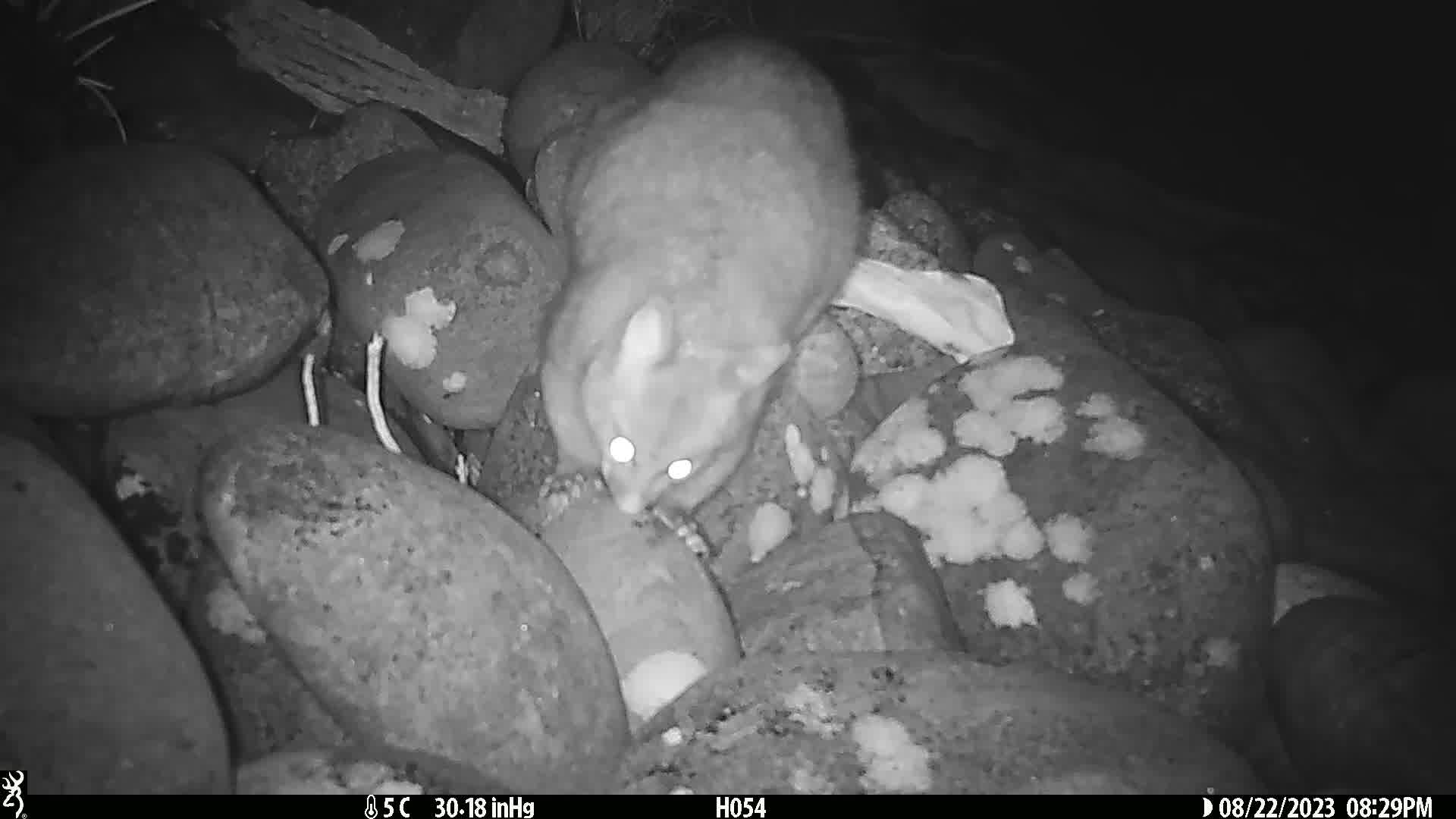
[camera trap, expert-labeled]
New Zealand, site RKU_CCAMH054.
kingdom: Animalia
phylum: Chordata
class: Mammalia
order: Diprotodontia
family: Phalangeridae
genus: Trichosurus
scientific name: Trichosurus vulpecula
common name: common brushtail possum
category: possum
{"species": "possum (common brushtail possum) (Trichosurus vulpecula)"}